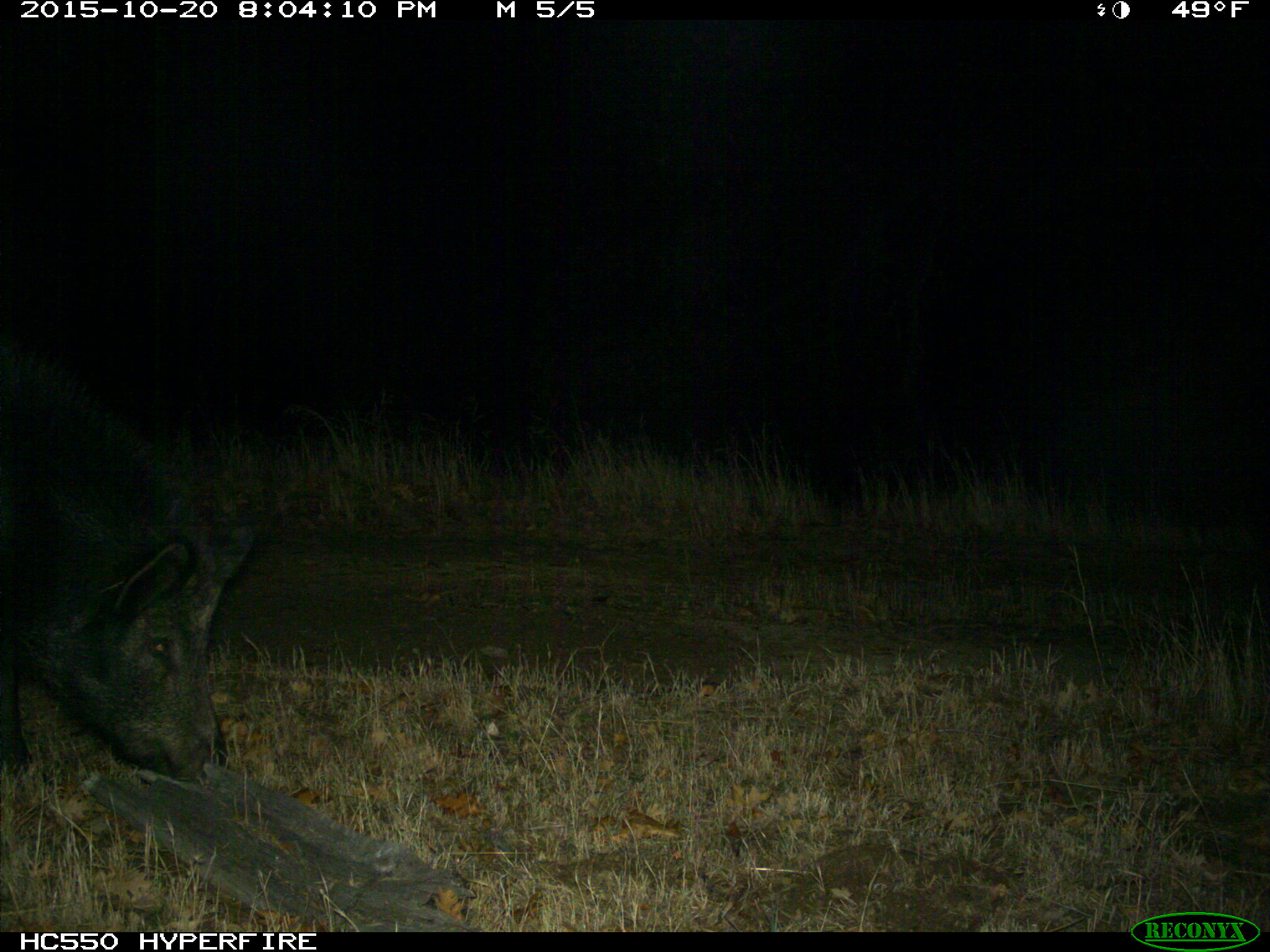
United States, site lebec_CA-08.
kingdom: Animalia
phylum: Chordata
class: Mammalia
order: Artiodactyla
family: Suidae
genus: Sus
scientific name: Sus scrofa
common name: wild boar